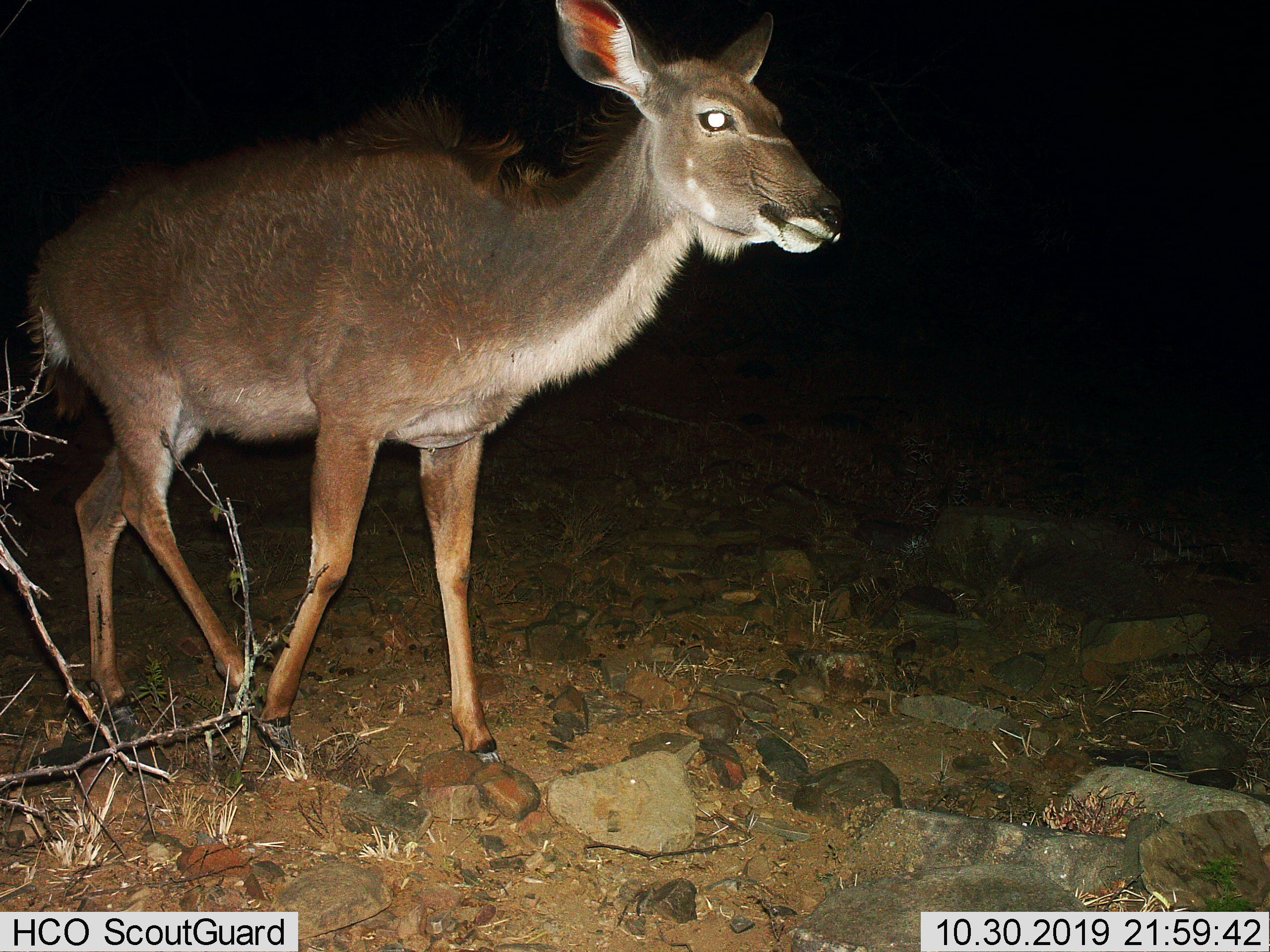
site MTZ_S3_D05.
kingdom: Animalia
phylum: Chordata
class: Mammalia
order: Artiodactyla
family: Bovidae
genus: Tragelaphus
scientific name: Tragelaphus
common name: kudu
Kudu (Tragelaphus), count 1. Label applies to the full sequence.